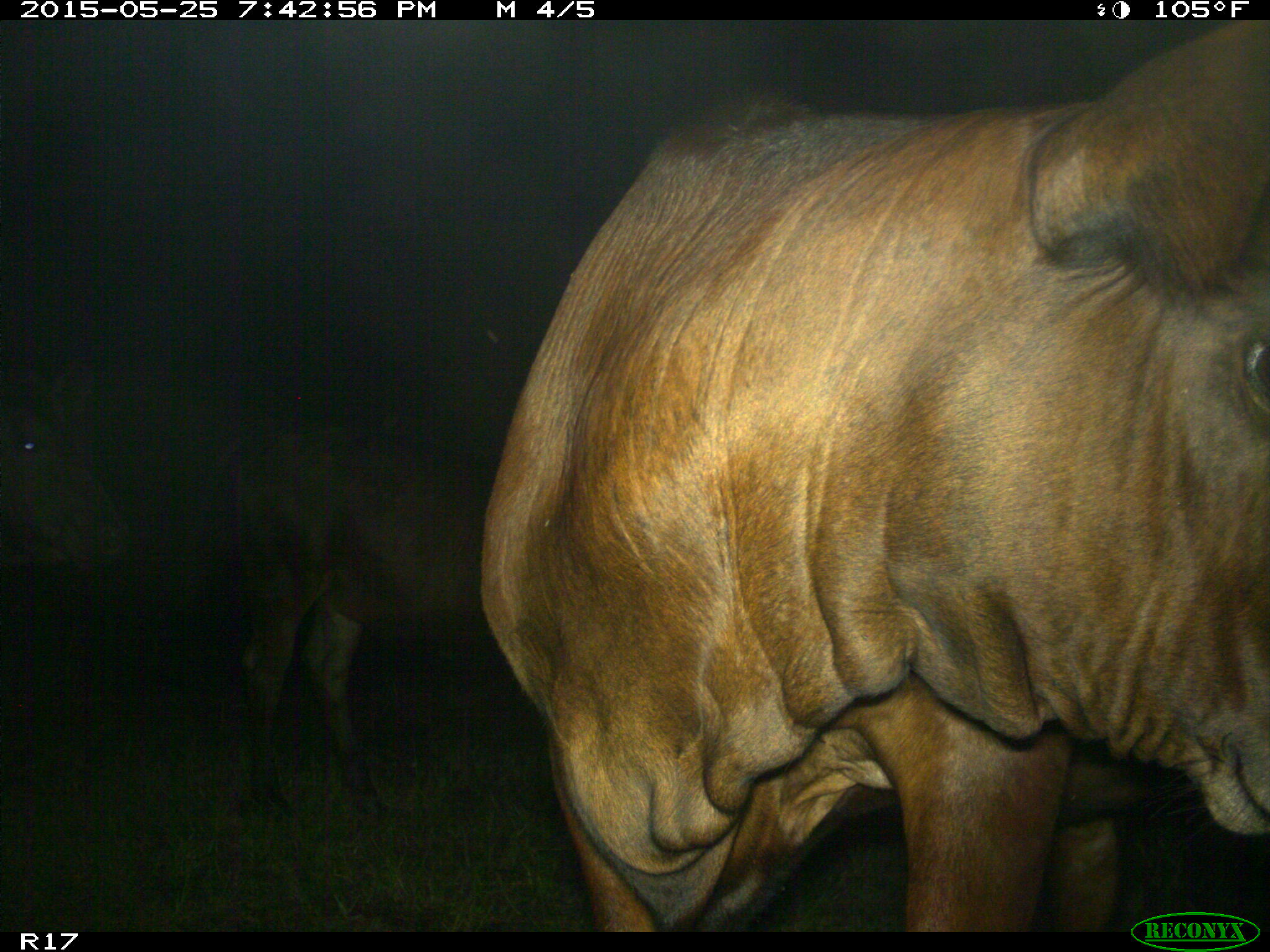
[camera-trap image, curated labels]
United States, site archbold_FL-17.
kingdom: Animalia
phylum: Chordata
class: Mammalia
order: Artiodactyla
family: Bovidae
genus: Bos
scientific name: Bos taurus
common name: domestic cow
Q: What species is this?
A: Bos taurus (domestic cow).